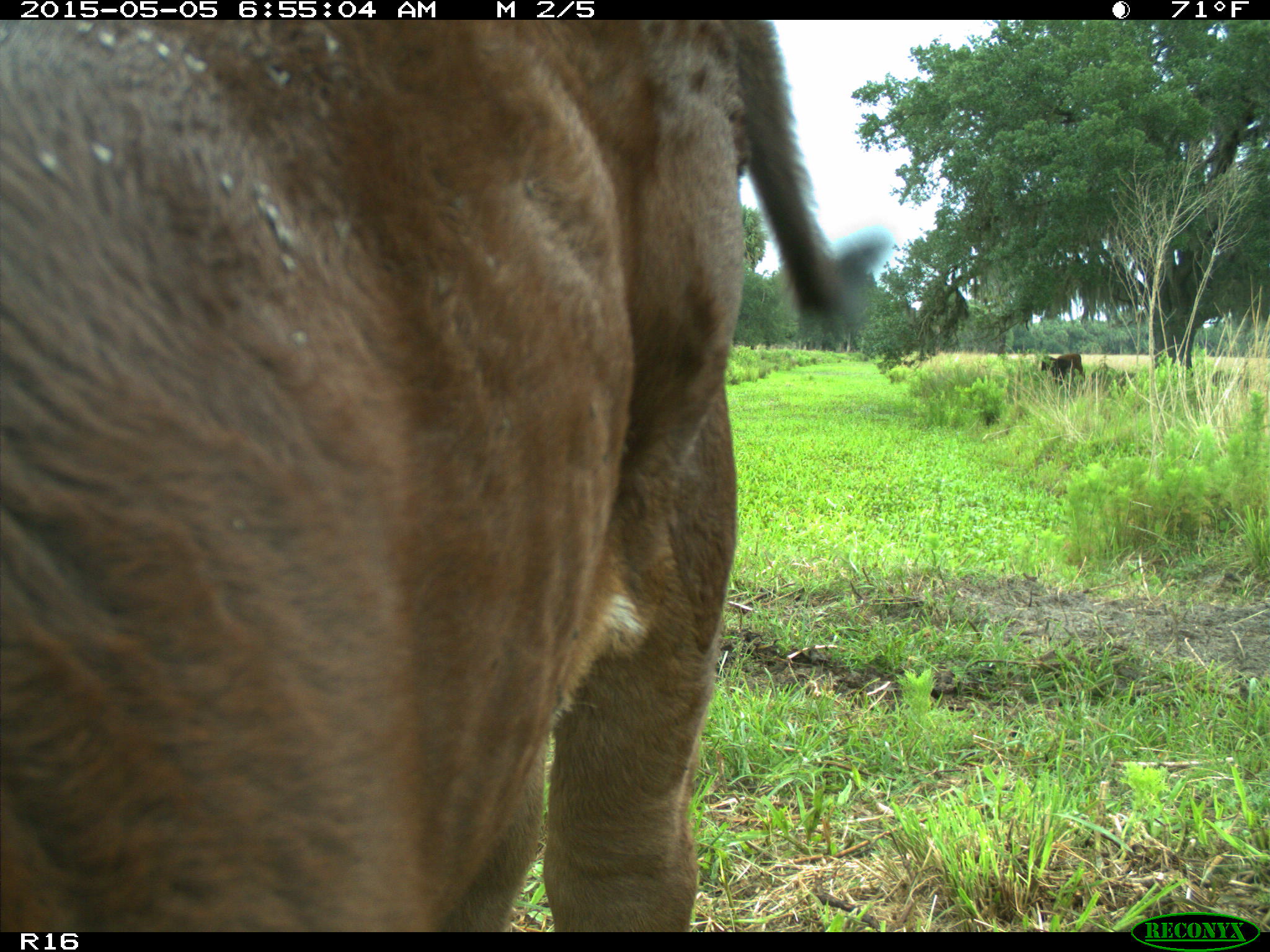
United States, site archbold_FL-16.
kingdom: Animalia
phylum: Chordata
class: Mammalia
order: Artiodactyla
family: Bovidae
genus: Bos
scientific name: Bos taurus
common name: domestic cow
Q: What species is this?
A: Bos taurus (domestic cow).